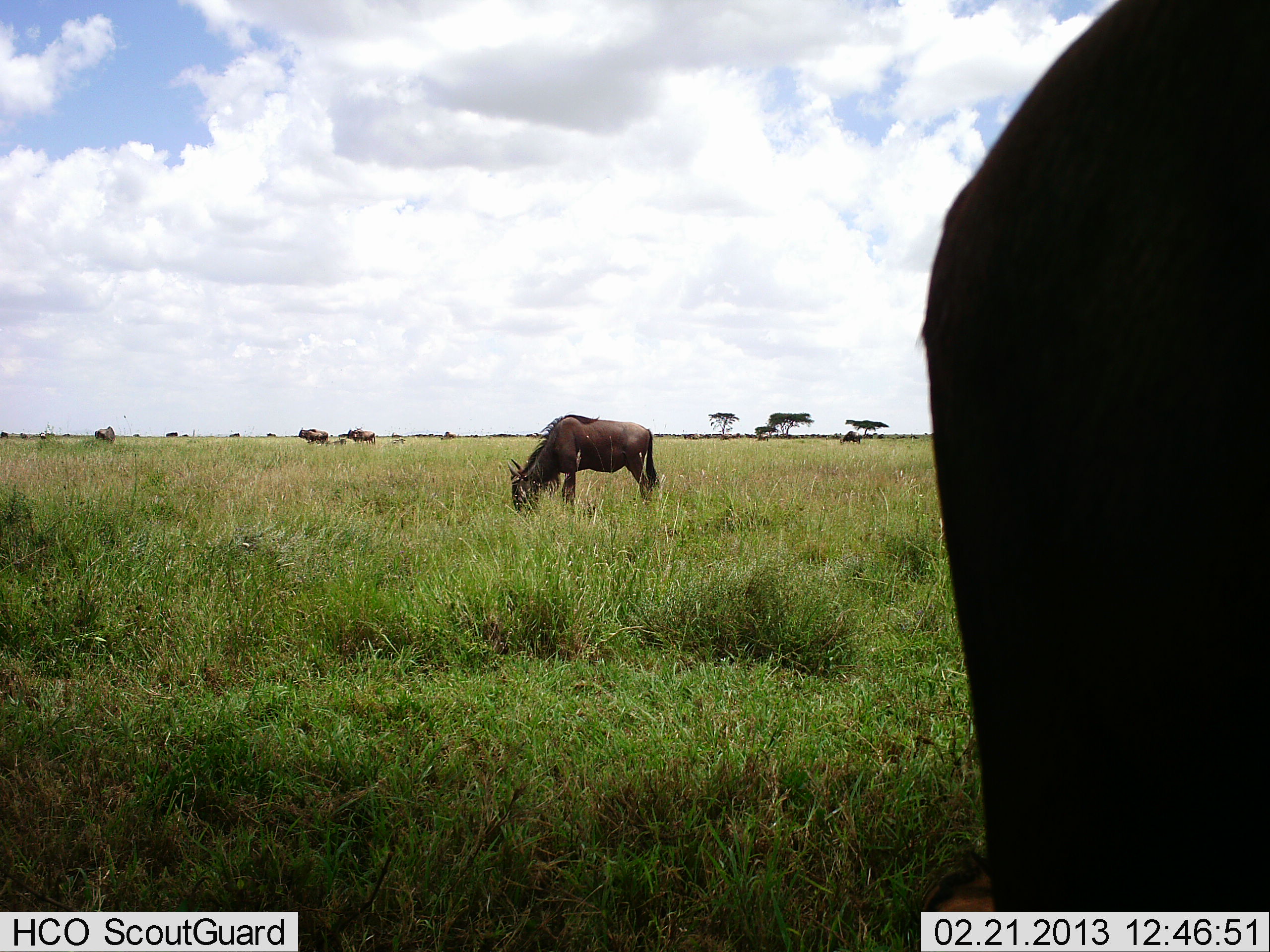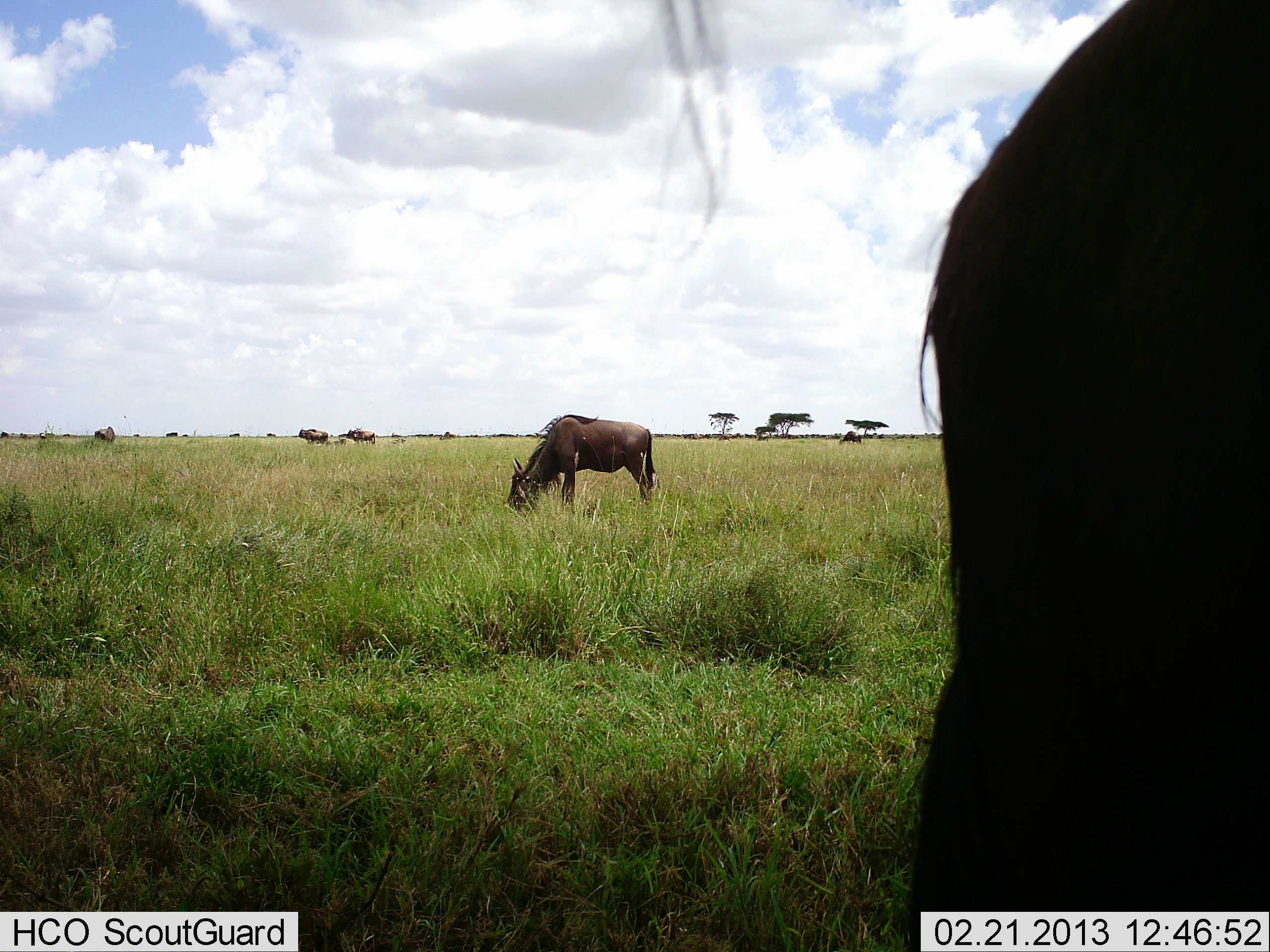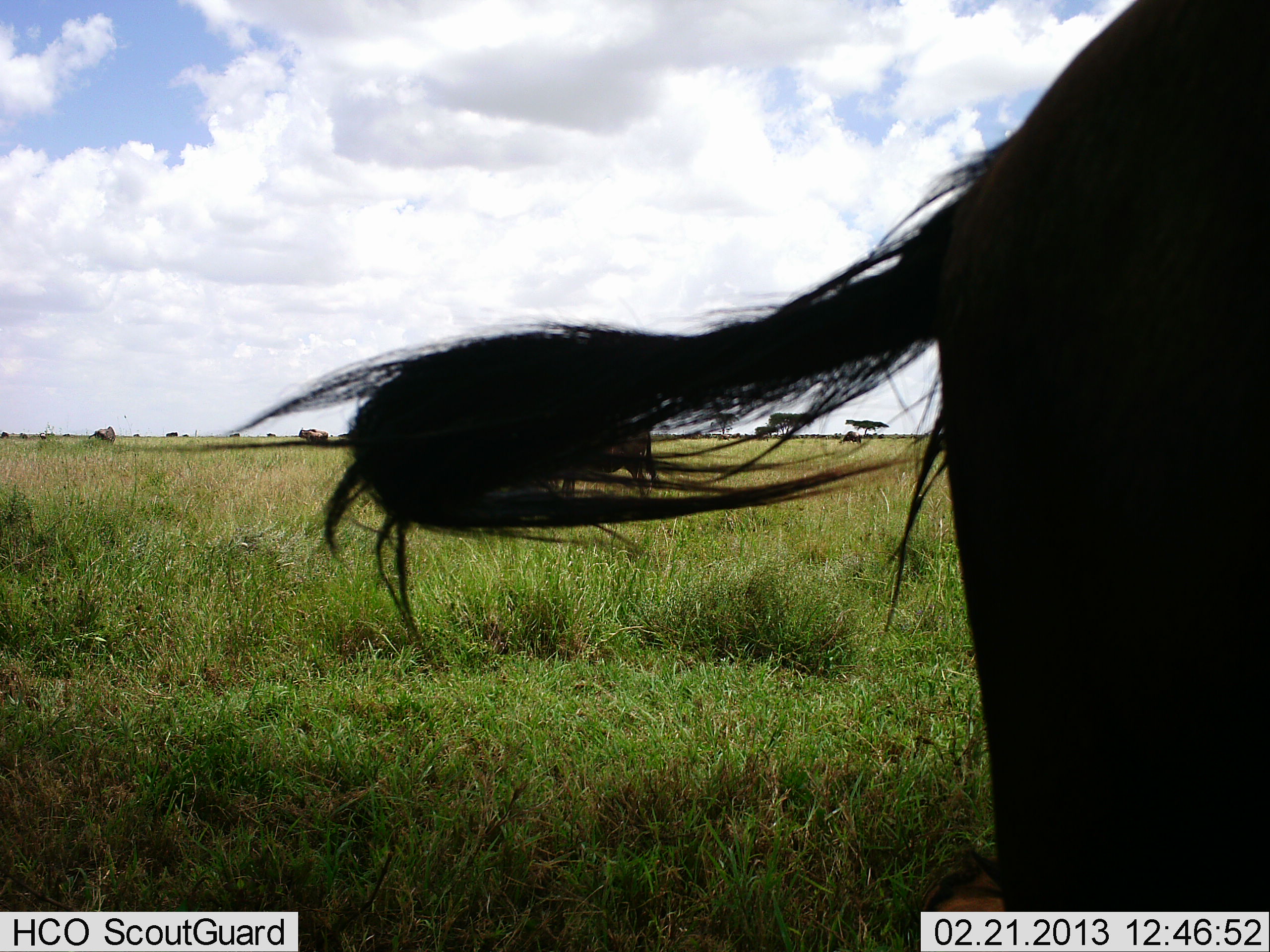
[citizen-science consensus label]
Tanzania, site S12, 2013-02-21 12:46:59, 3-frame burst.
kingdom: Animalia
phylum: Chordata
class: Mammalia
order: Artiodactyla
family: Bovidae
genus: Connochaetes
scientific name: Connochaetes taurinus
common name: blue wildebeest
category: wildebeest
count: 5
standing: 71%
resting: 0%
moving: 4%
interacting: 0%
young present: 4%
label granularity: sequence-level